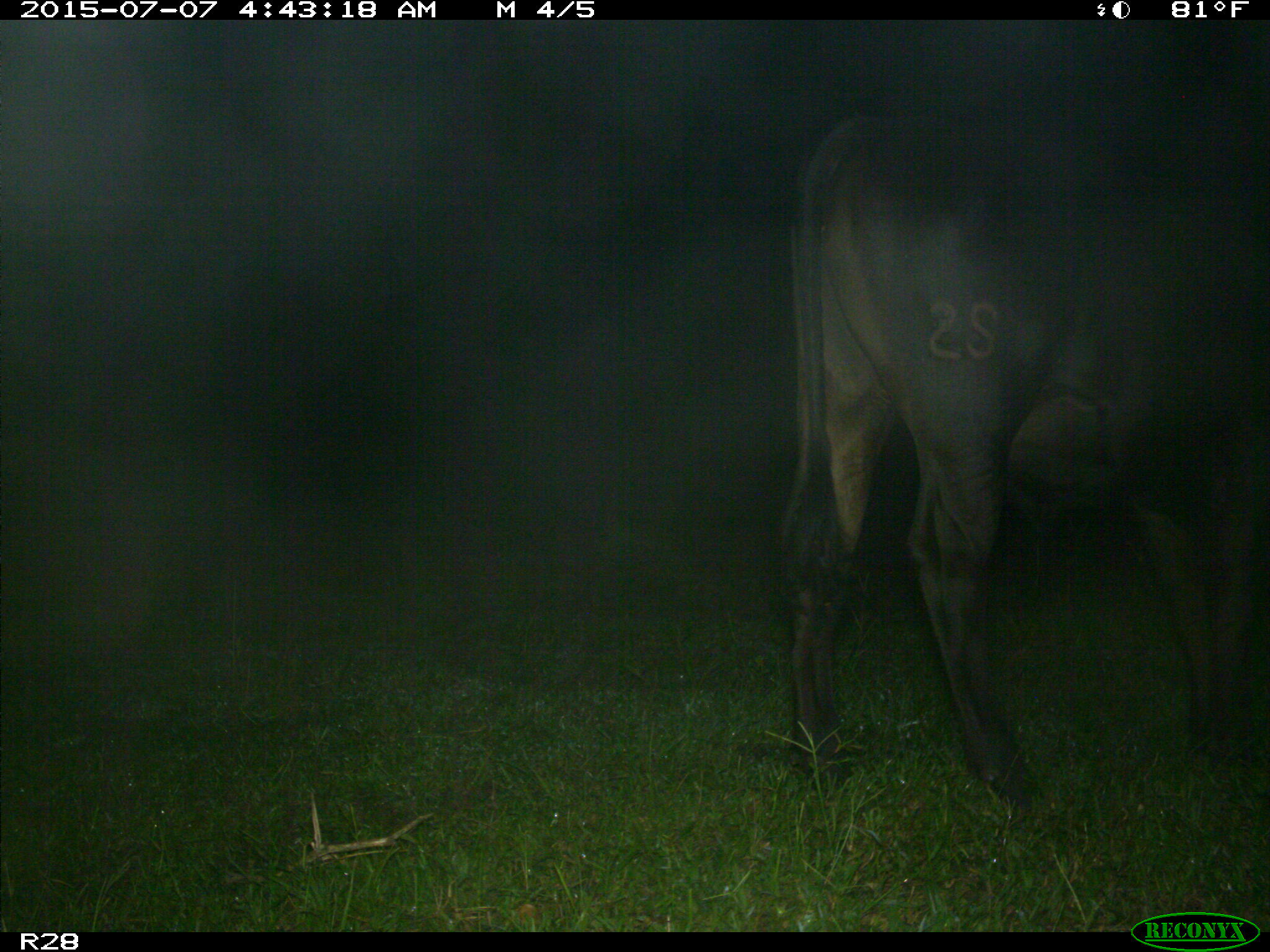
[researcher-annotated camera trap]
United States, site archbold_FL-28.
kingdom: Animalia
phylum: Chordata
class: Mammalia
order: Artiodactyla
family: Bovidae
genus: Bos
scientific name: Bos taurus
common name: domestic cow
Bos taurus (domestic cow).